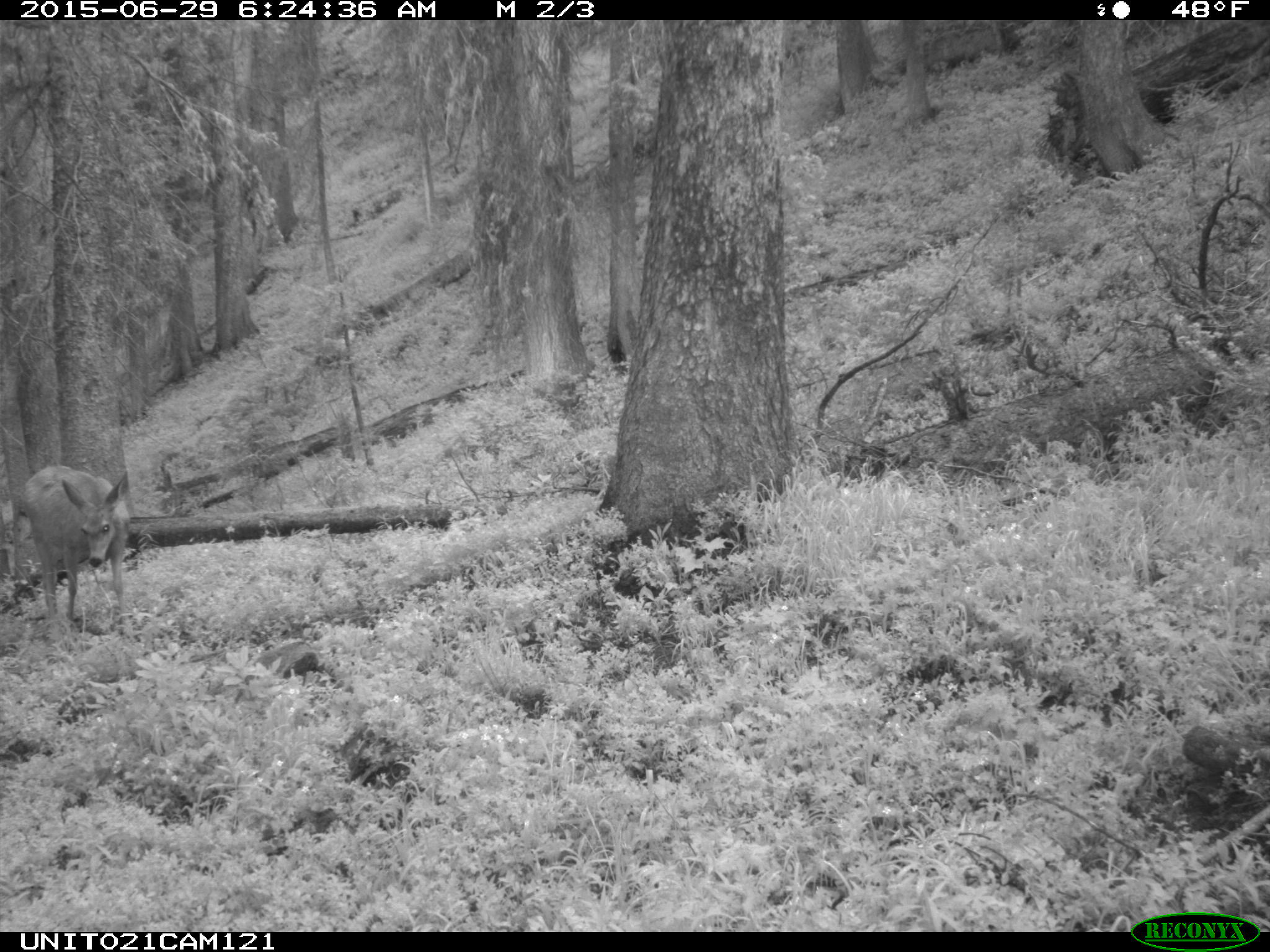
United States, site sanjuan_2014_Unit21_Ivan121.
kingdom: Animalia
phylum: Chordata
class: Mammalia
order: Artiodactyla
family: Cervidae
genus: Odocoileus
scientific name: Odocoileus hemionus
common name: mule deer